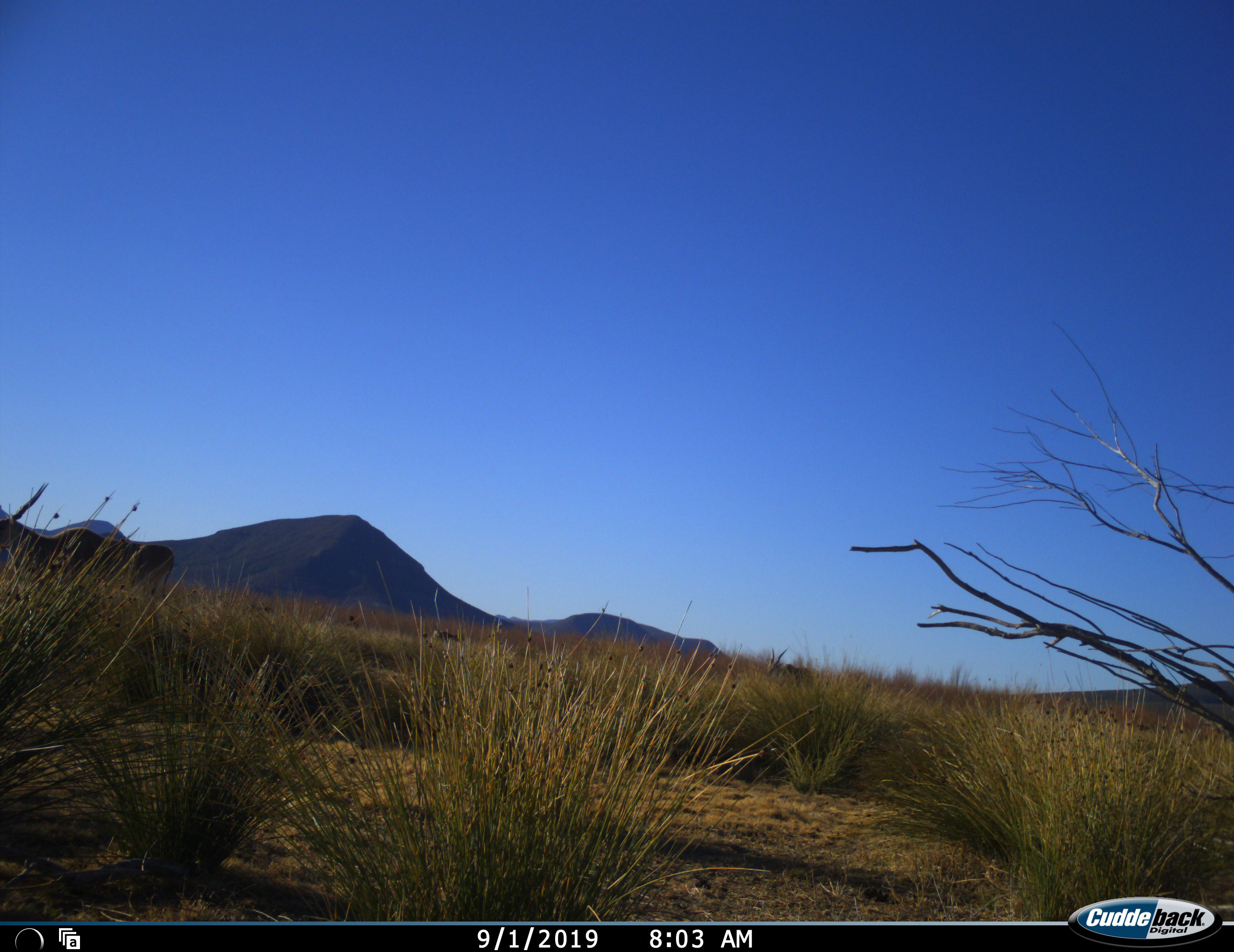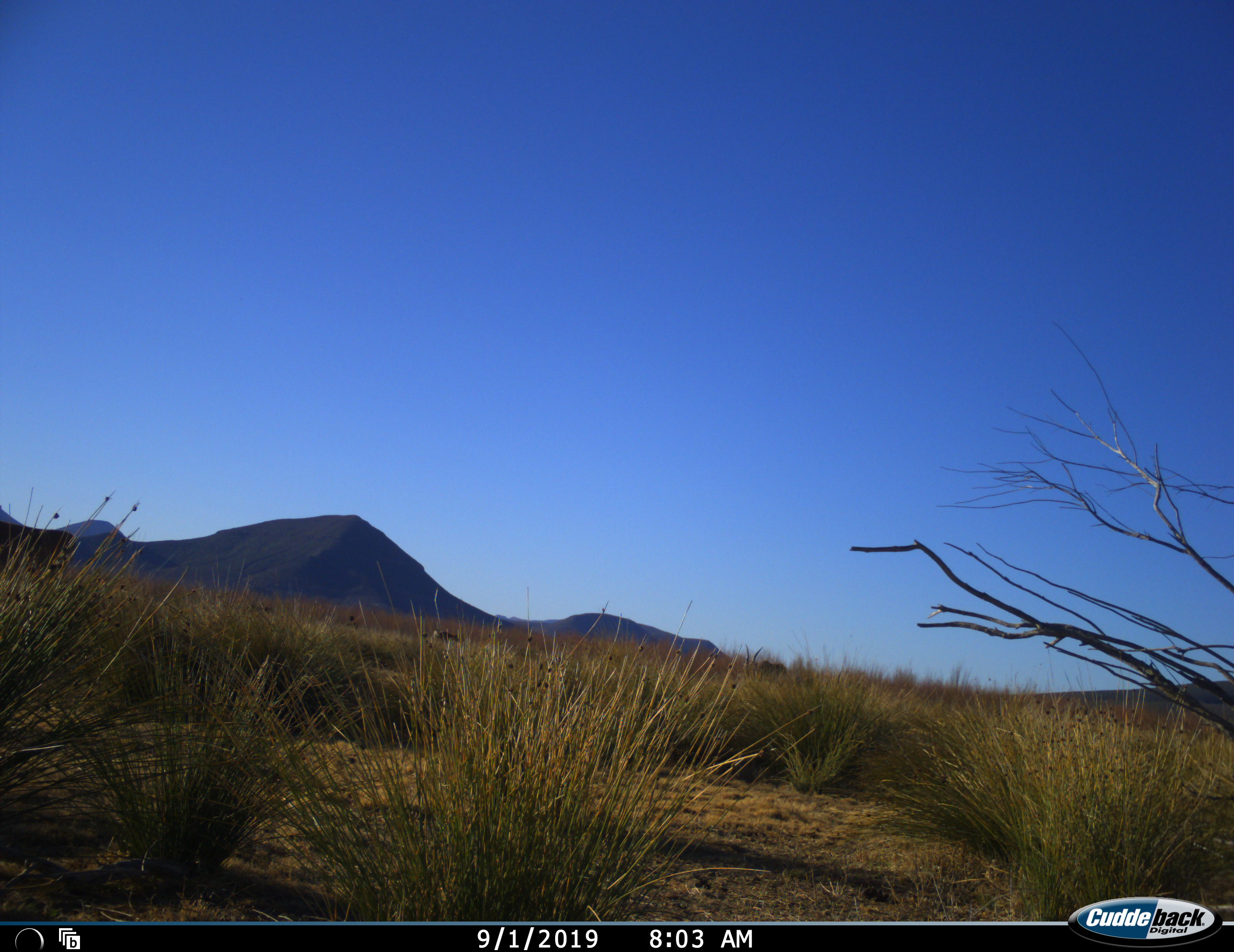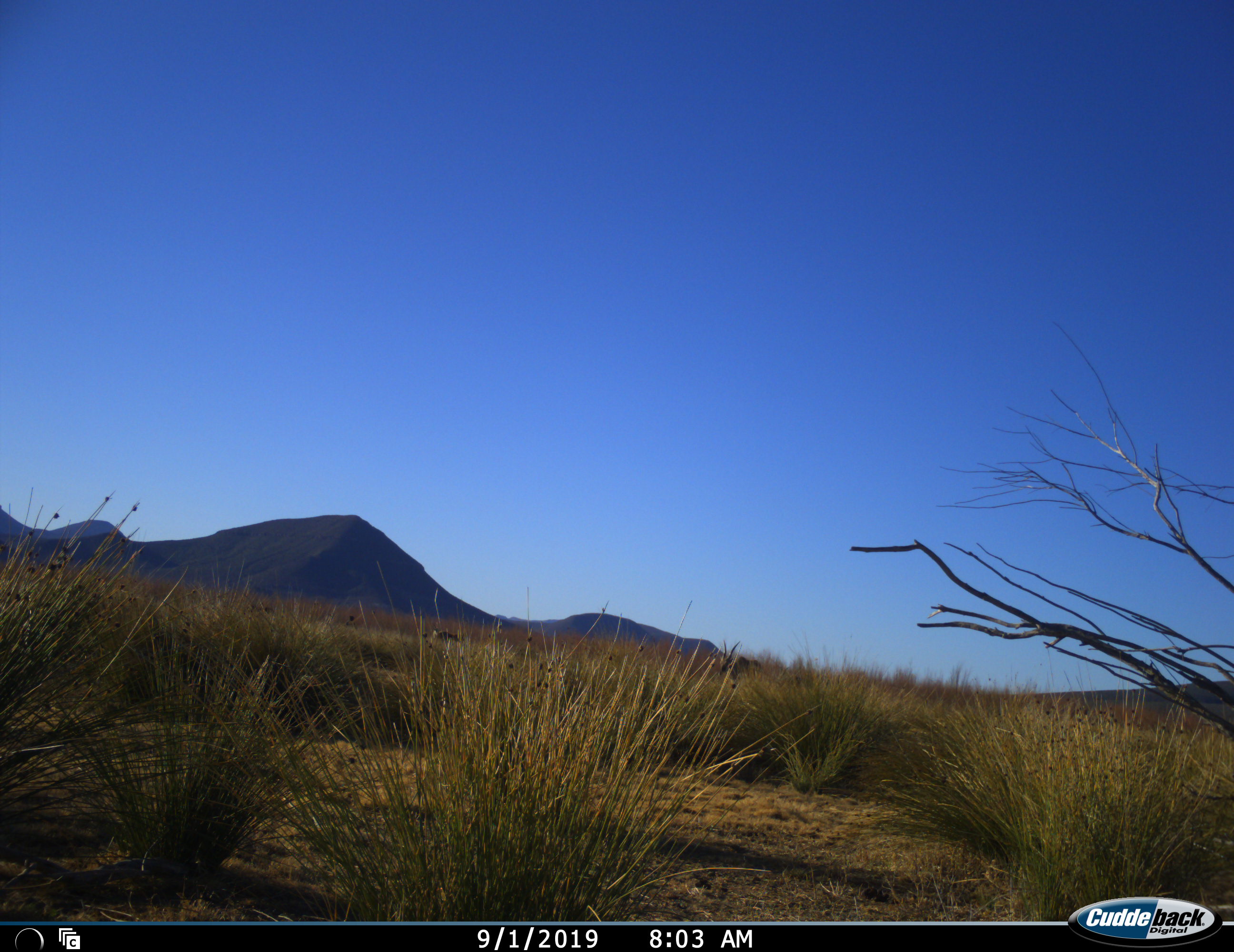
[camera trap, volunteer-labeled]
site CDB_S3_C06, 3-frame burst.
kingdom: Animalia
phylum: Chordata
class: Mammalia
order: Artiodactyla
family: Bovidae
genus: Tragelaphus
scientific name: Tragelaphus oryx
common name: eland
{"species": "eland (Tragelaphus oryx)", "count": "2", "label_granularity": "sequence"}